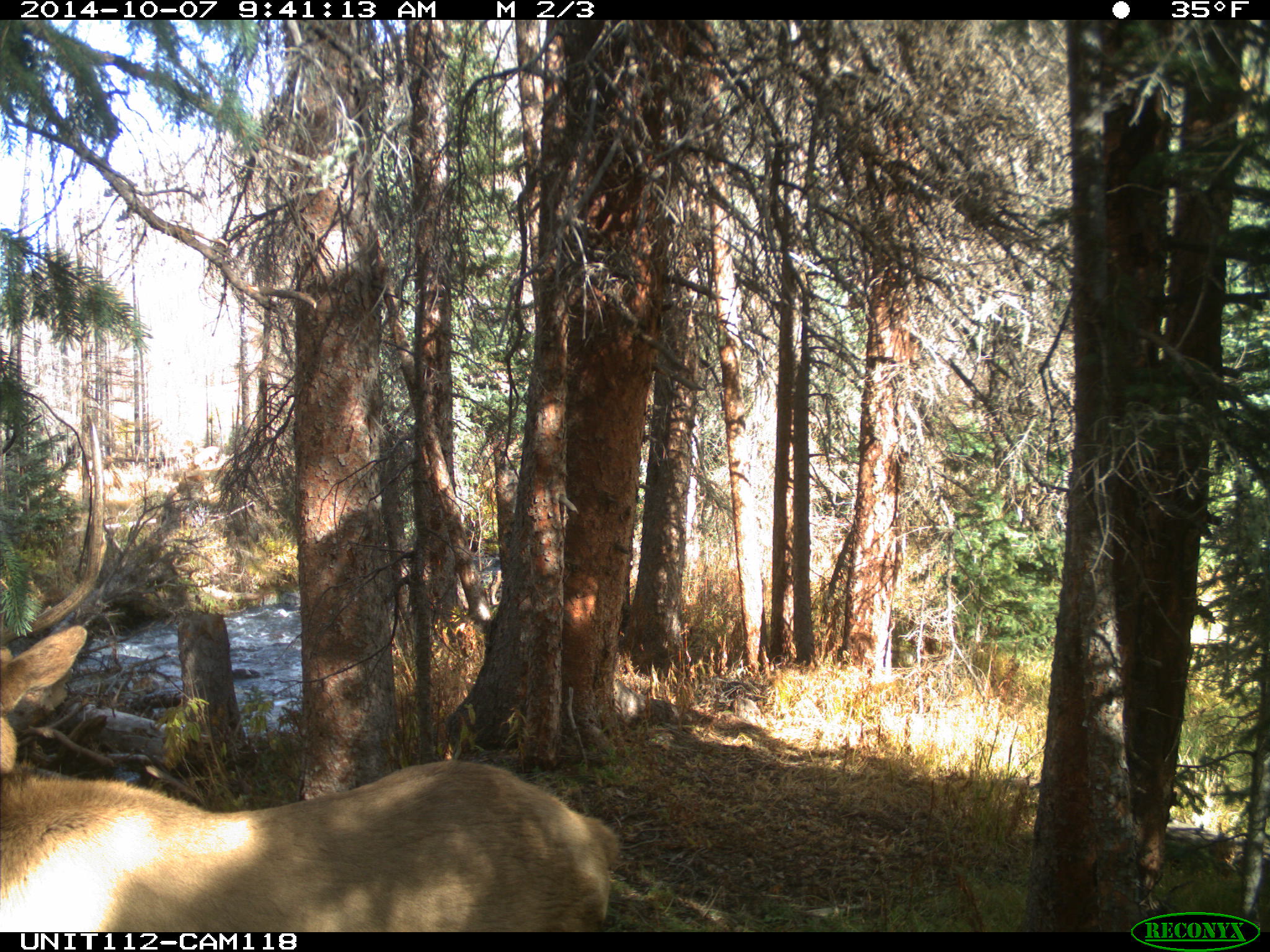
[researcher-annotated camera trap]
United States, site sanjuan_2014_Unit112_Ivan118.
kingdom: Animalia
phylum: Chordata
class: Mammalia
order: Artiodactyla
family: Cervidae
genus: Cervus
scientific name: Cervus elaphus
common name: red deer